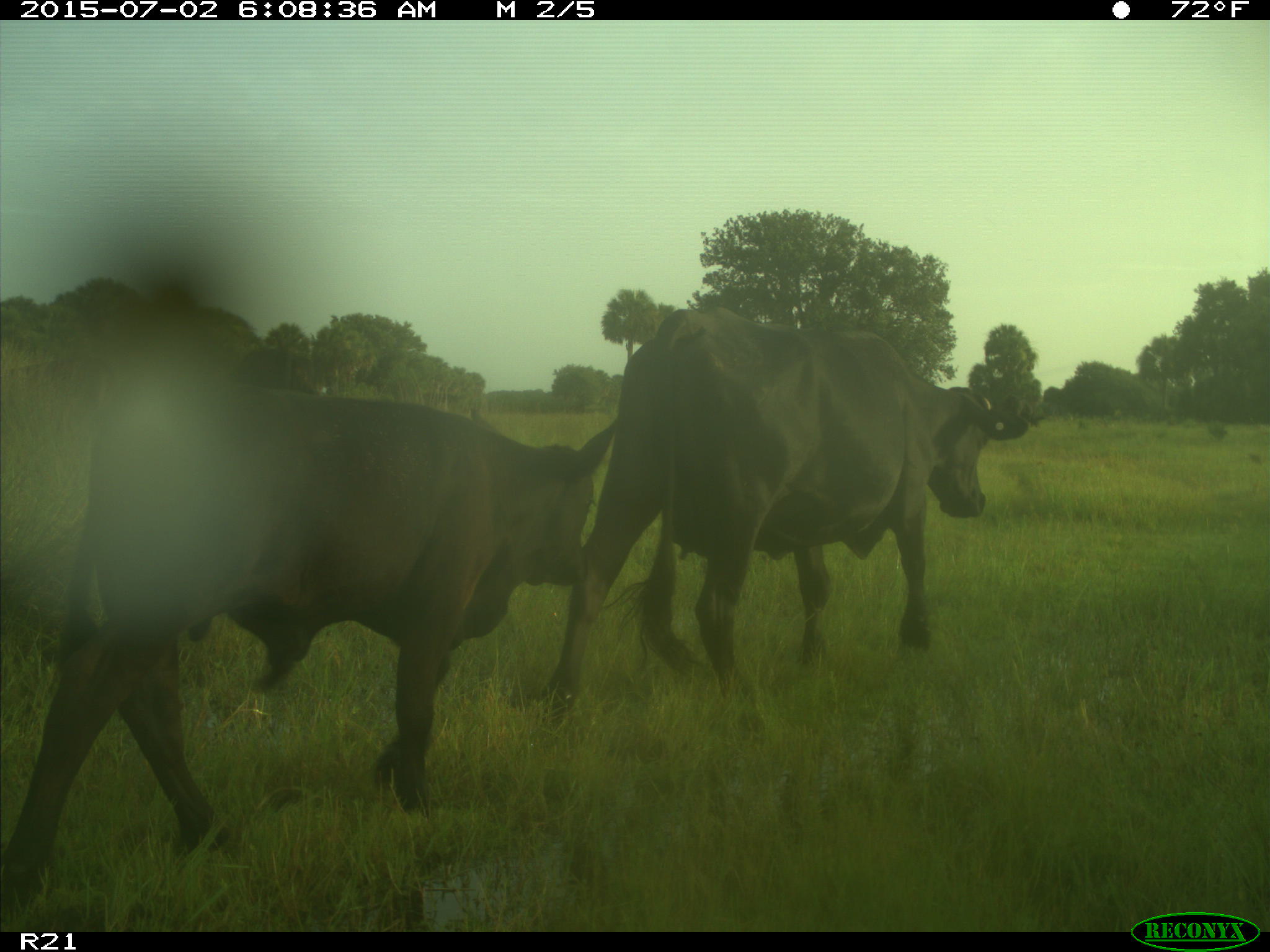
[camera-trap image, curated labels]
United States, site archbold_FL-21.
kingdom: Animalia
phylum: Chordata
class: Mammalia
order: Artiodactyla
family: Bovidae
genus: Bos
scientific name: Bos taurus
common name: domestic cow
Bos taurus (domestic cow).